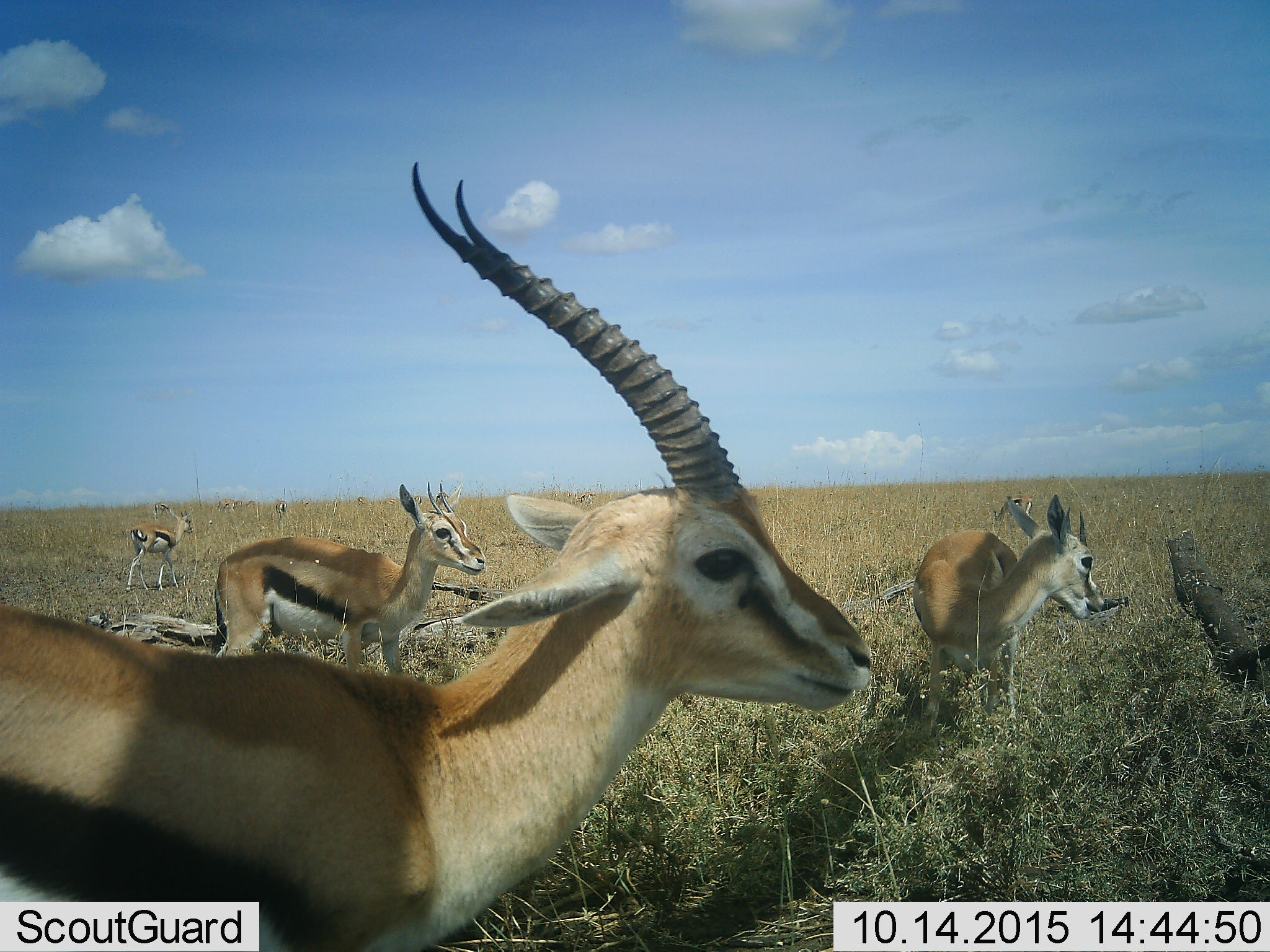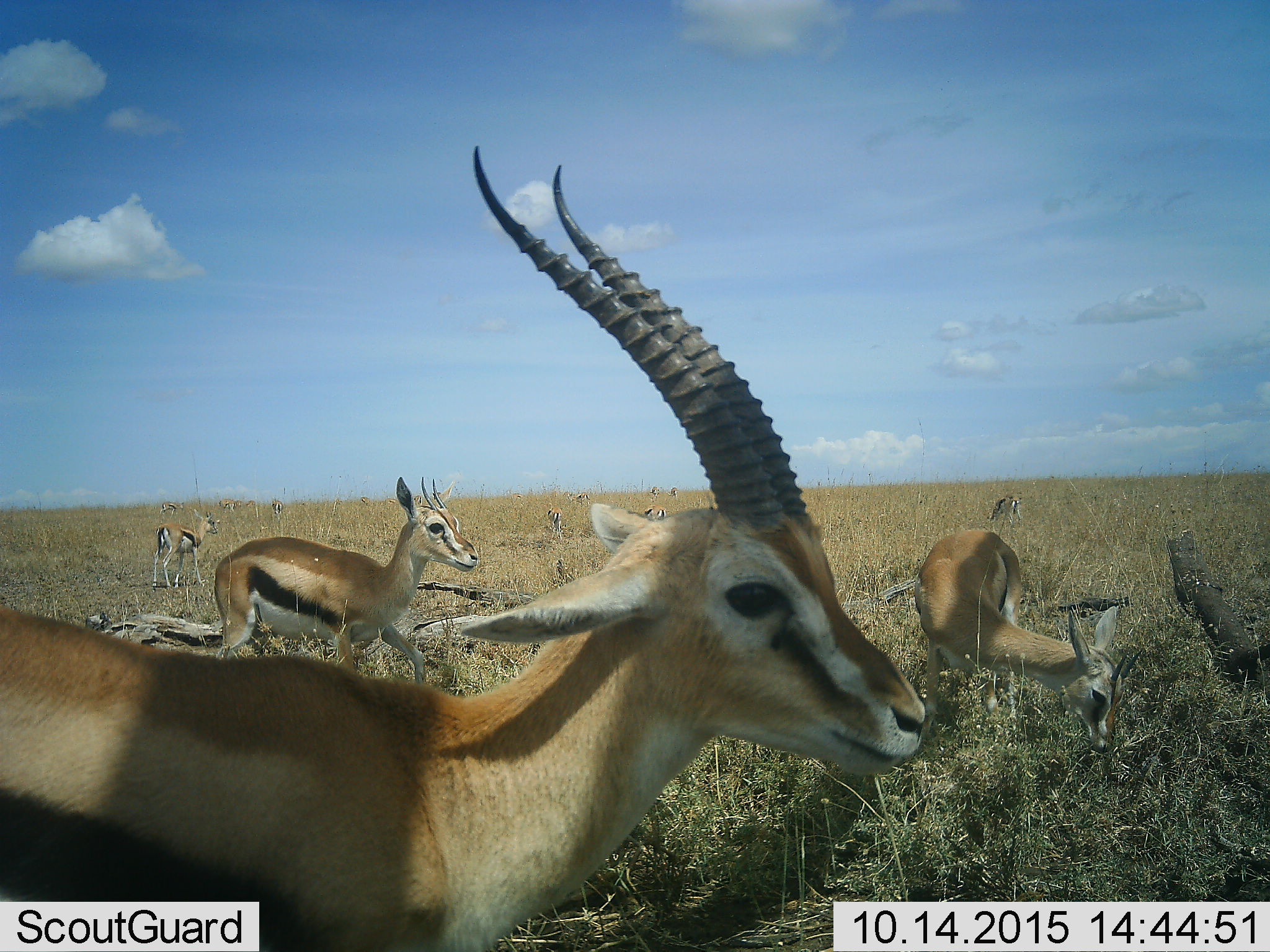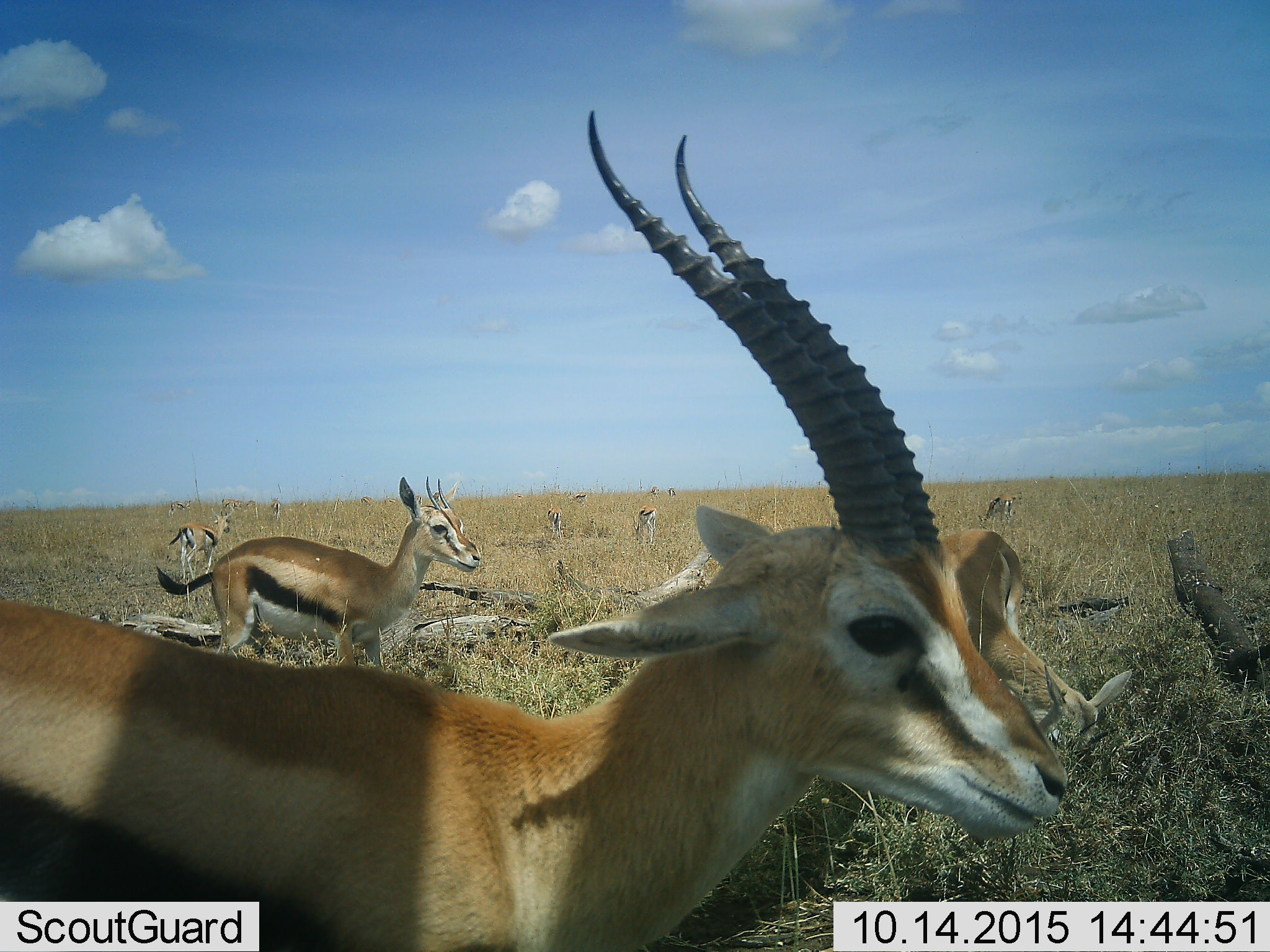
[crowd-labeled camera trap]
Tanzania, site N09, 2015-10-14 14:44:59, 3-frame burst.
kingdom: Animalia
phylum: Chordata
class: Mammalia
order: Artiodactyla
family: Bovidae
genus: Eudorcas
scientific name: Eudorcas thomsonii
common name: thomson's gazelle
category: gazellethomsons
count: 10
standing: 89%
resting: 0%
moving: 33%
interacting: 0%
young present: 22%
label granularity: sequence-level